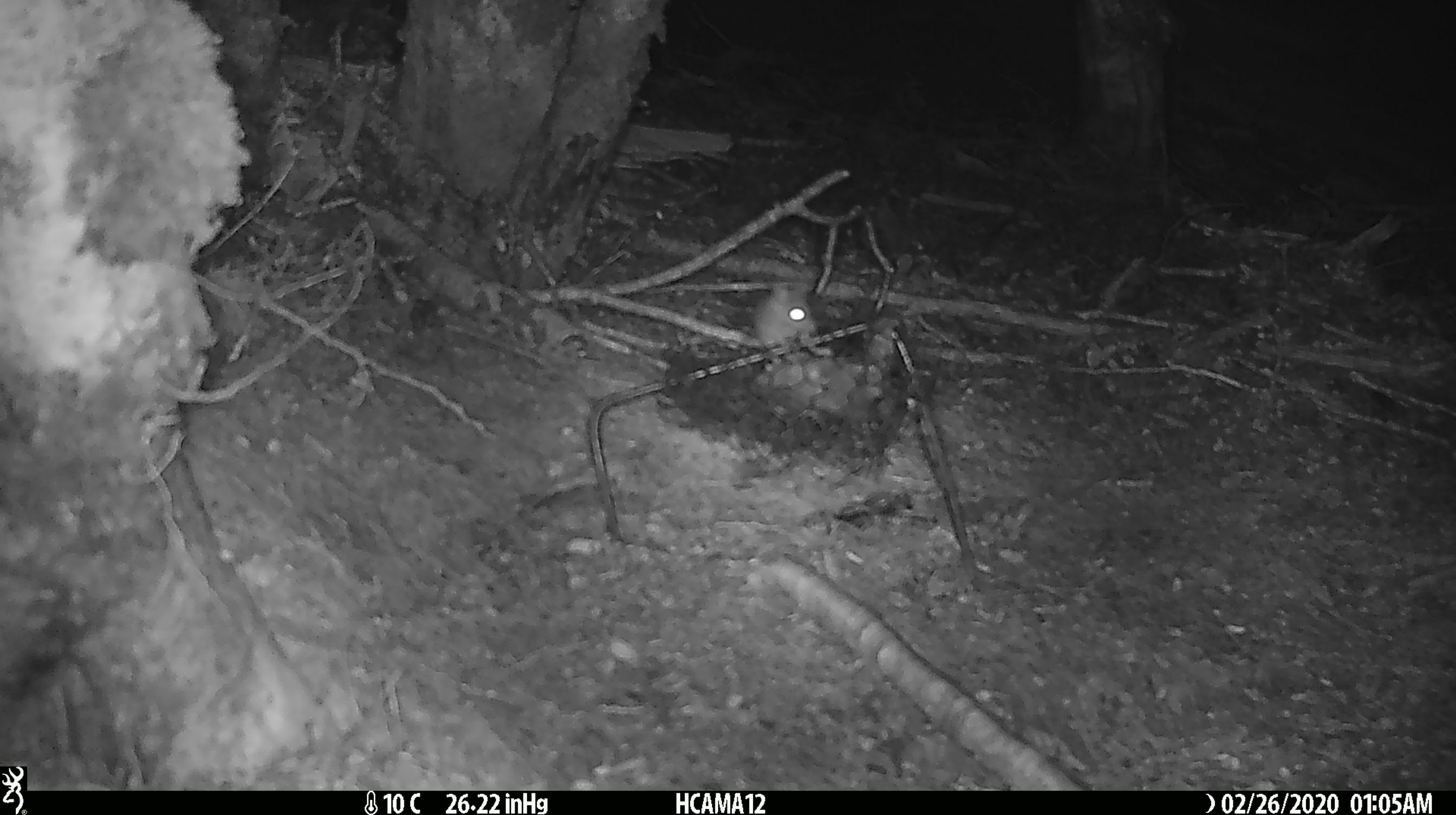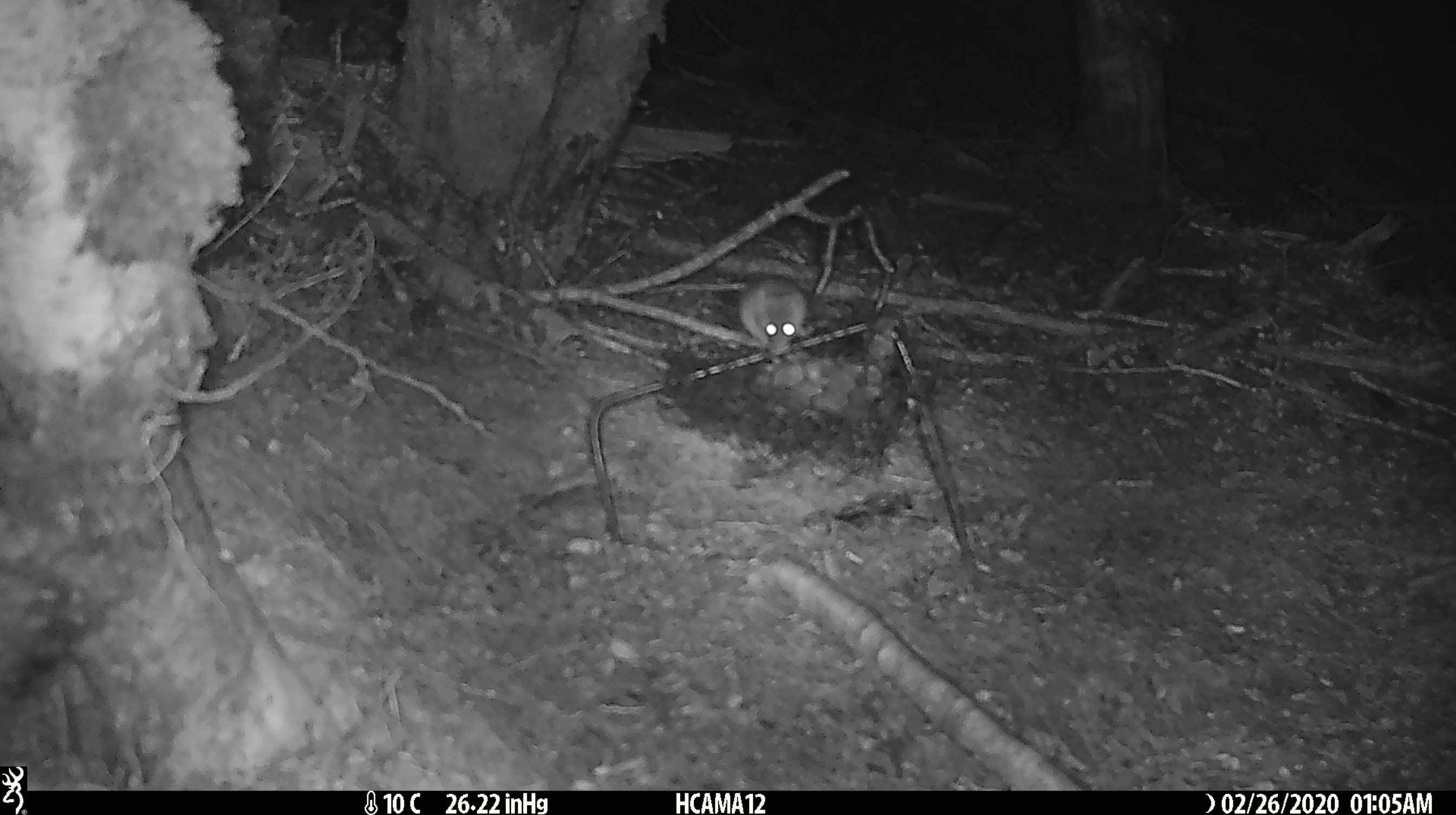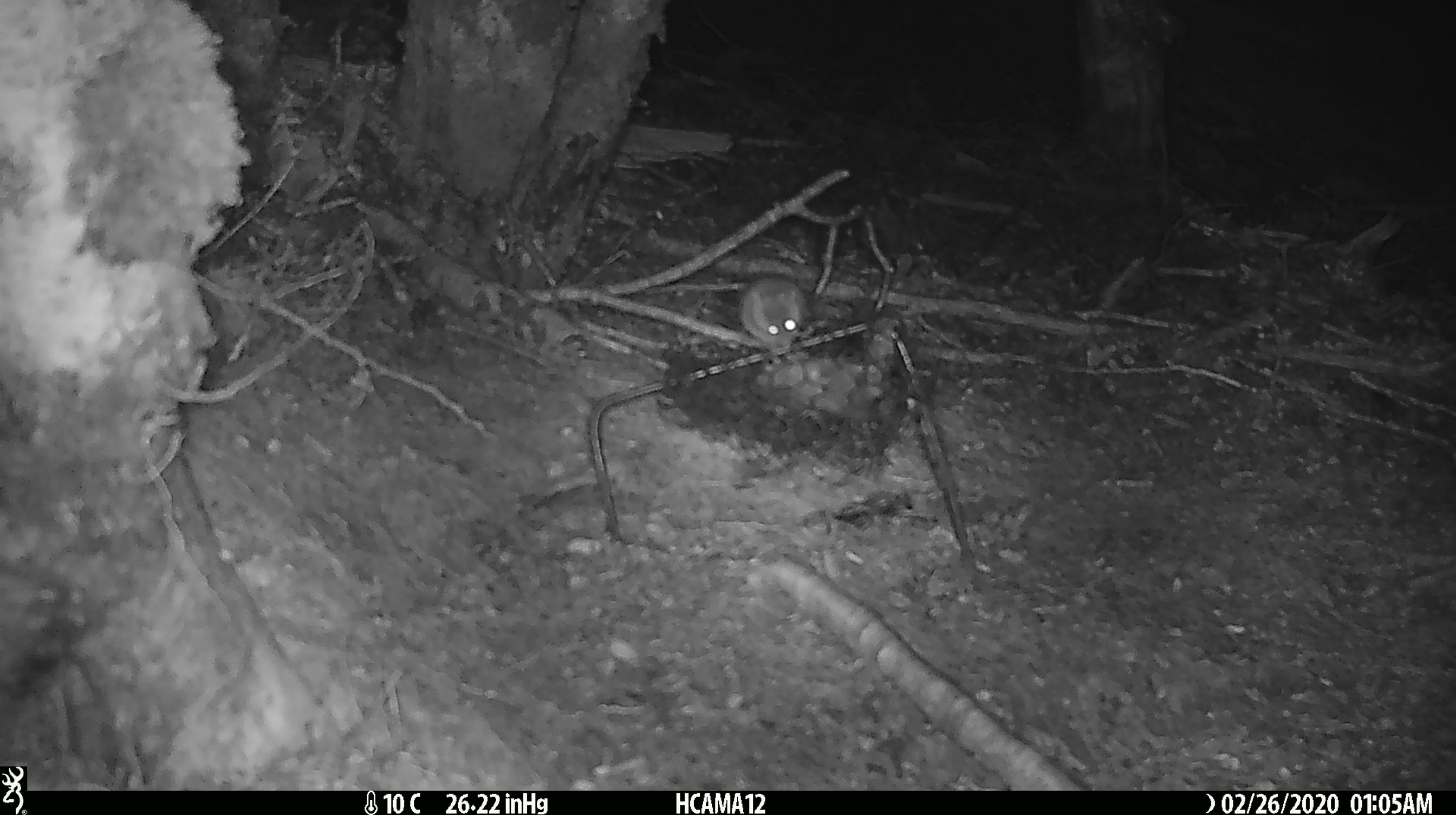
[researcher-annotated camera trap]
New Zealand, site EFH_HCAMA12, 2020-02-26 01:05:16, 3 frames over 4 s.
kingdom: Animalia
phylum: Chordata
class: Mammalia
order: Rodentia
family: Muridae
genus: Mus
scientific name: Mus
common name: mouse